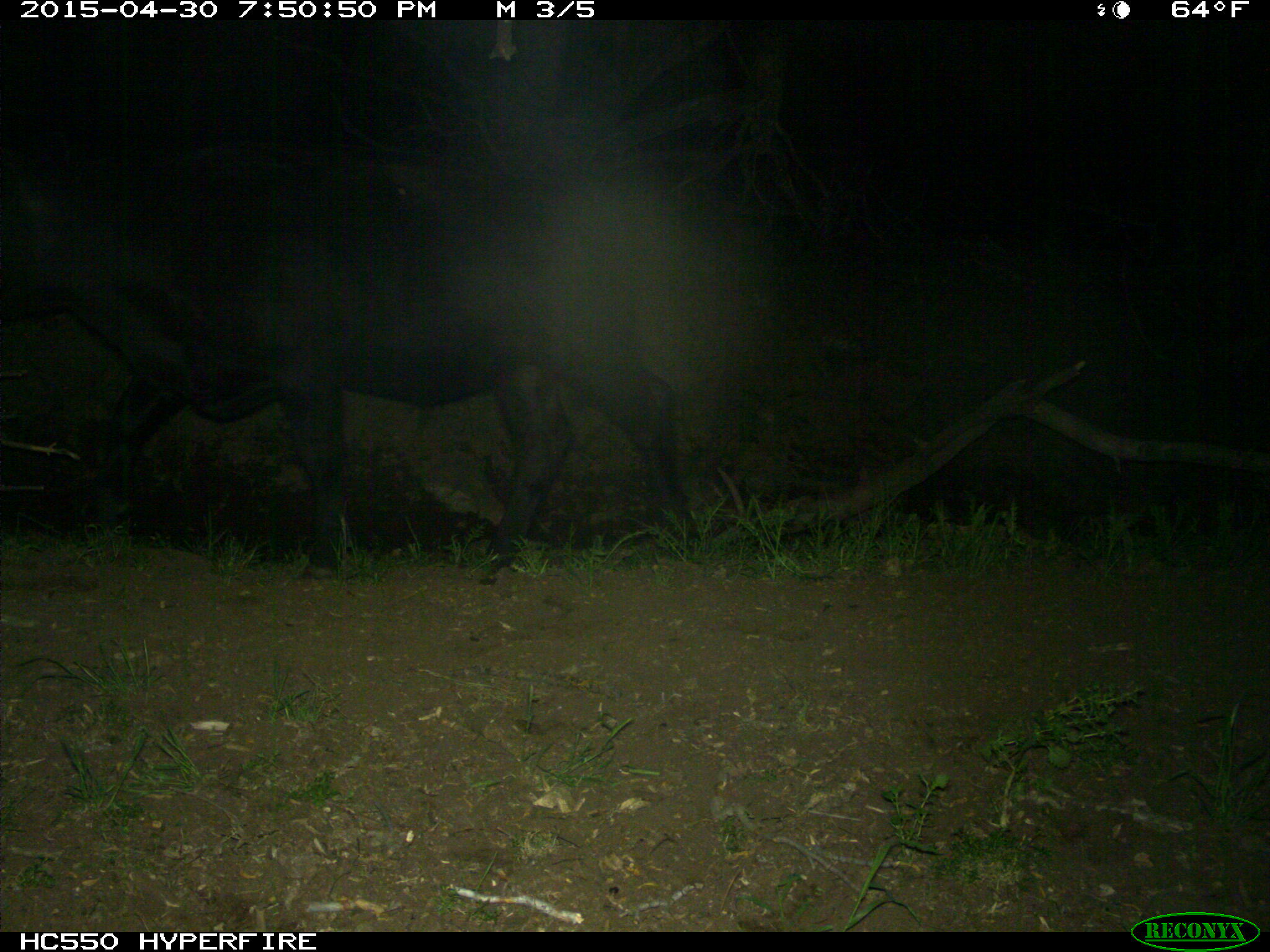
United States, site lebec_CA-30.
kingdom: Animalia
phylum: Chordata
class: Mammalia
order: Artiodactyla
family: Bovidae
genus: Bos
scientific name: Bos taurus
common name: domestic cow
Bos taurus (domestic cow).